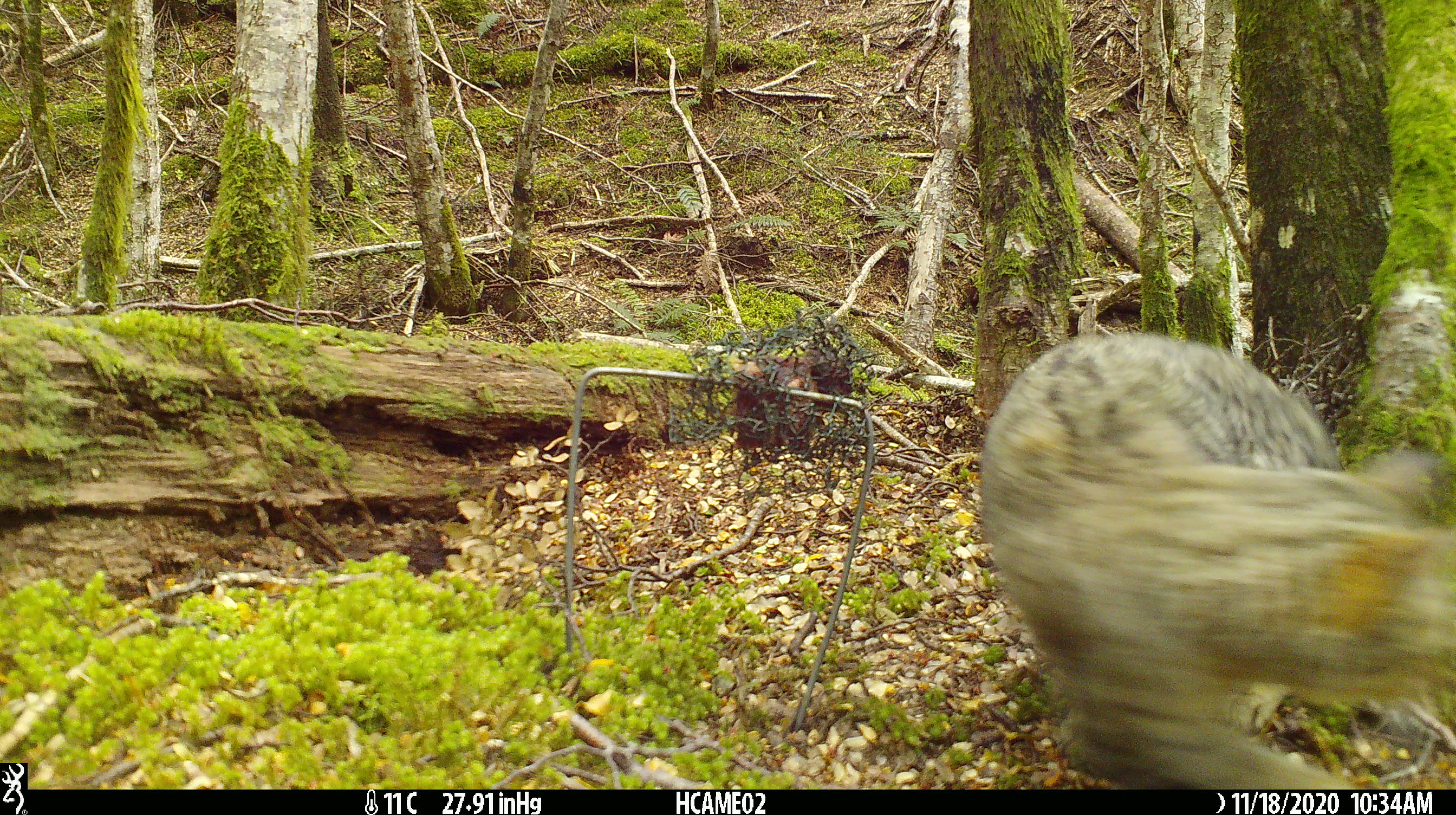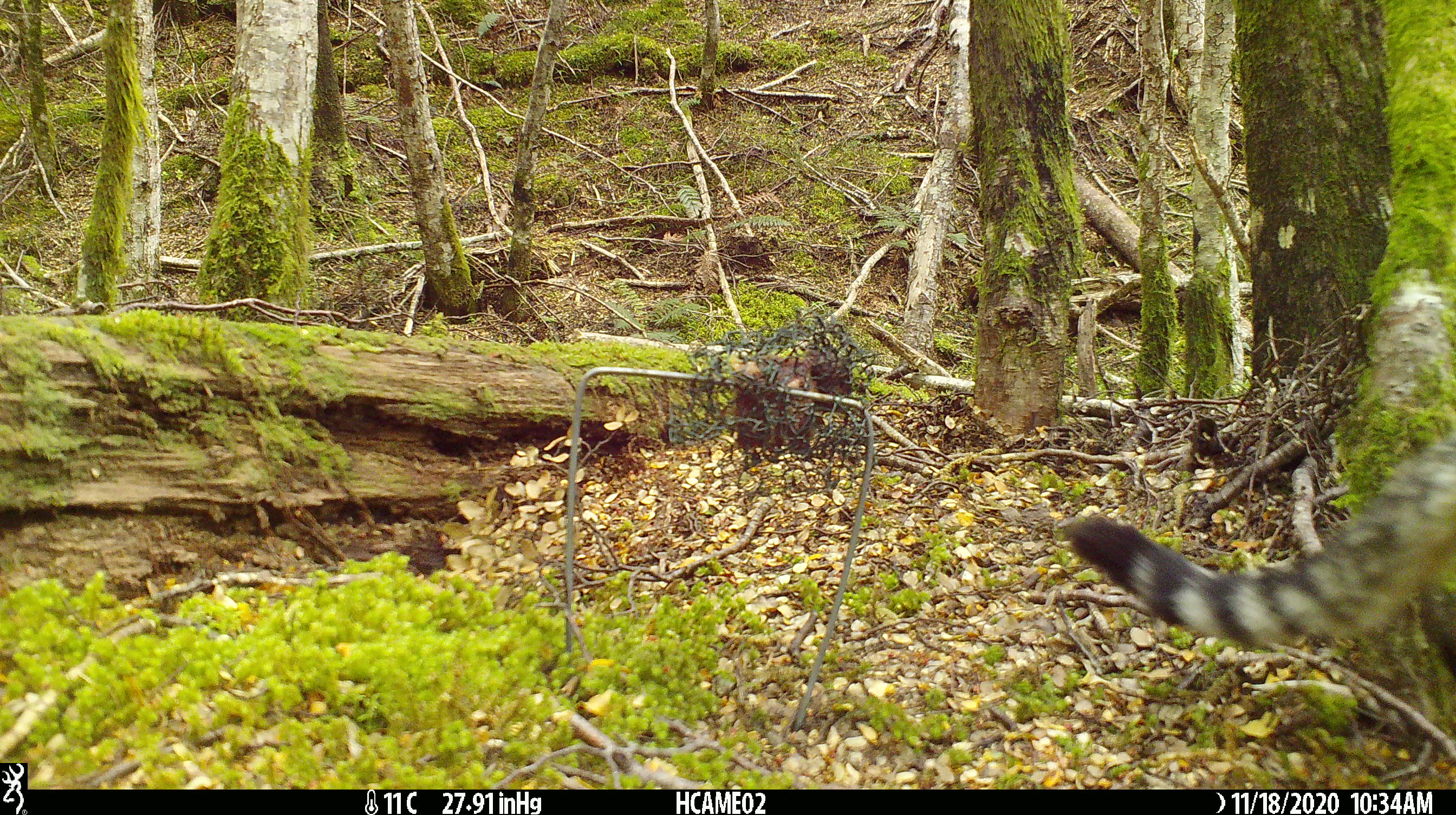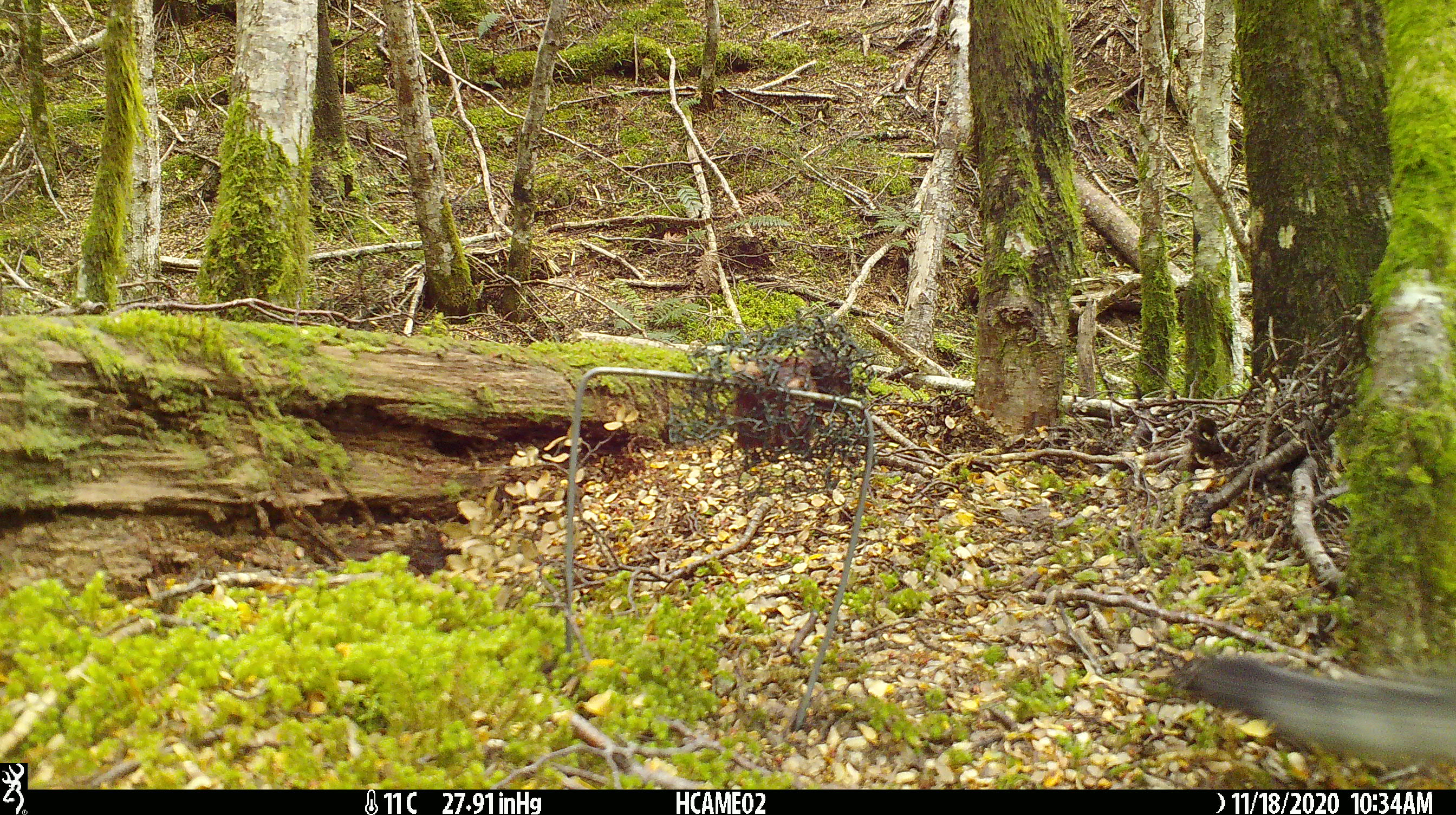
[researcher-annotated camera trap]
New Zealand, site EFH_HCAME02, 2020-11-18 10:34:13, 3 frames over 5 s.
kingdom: Animalia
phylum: Chordata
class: Mammalia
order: Carnivora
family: Felidae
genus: Felis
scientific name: Felis catus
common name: domestic cat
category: cat